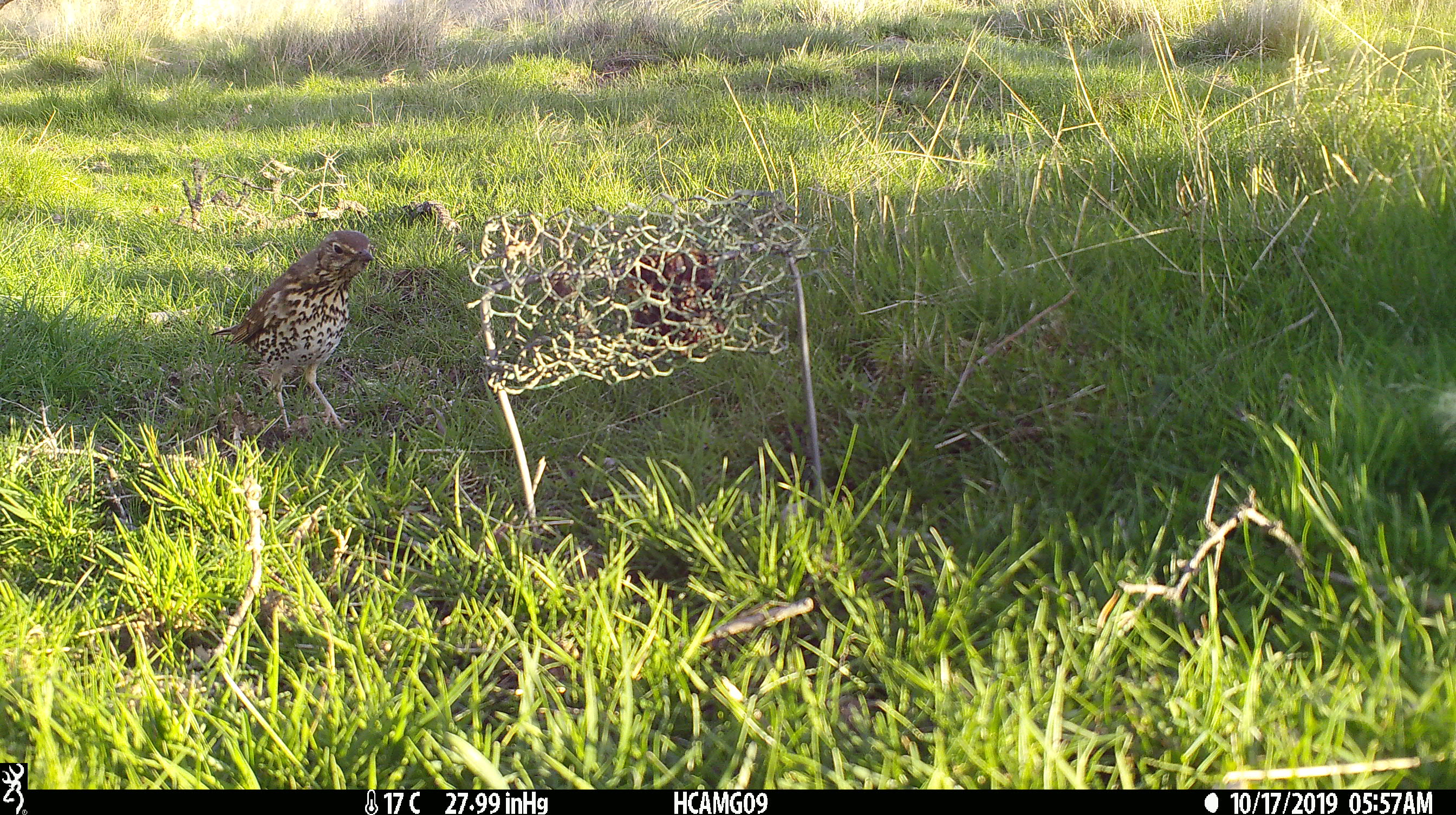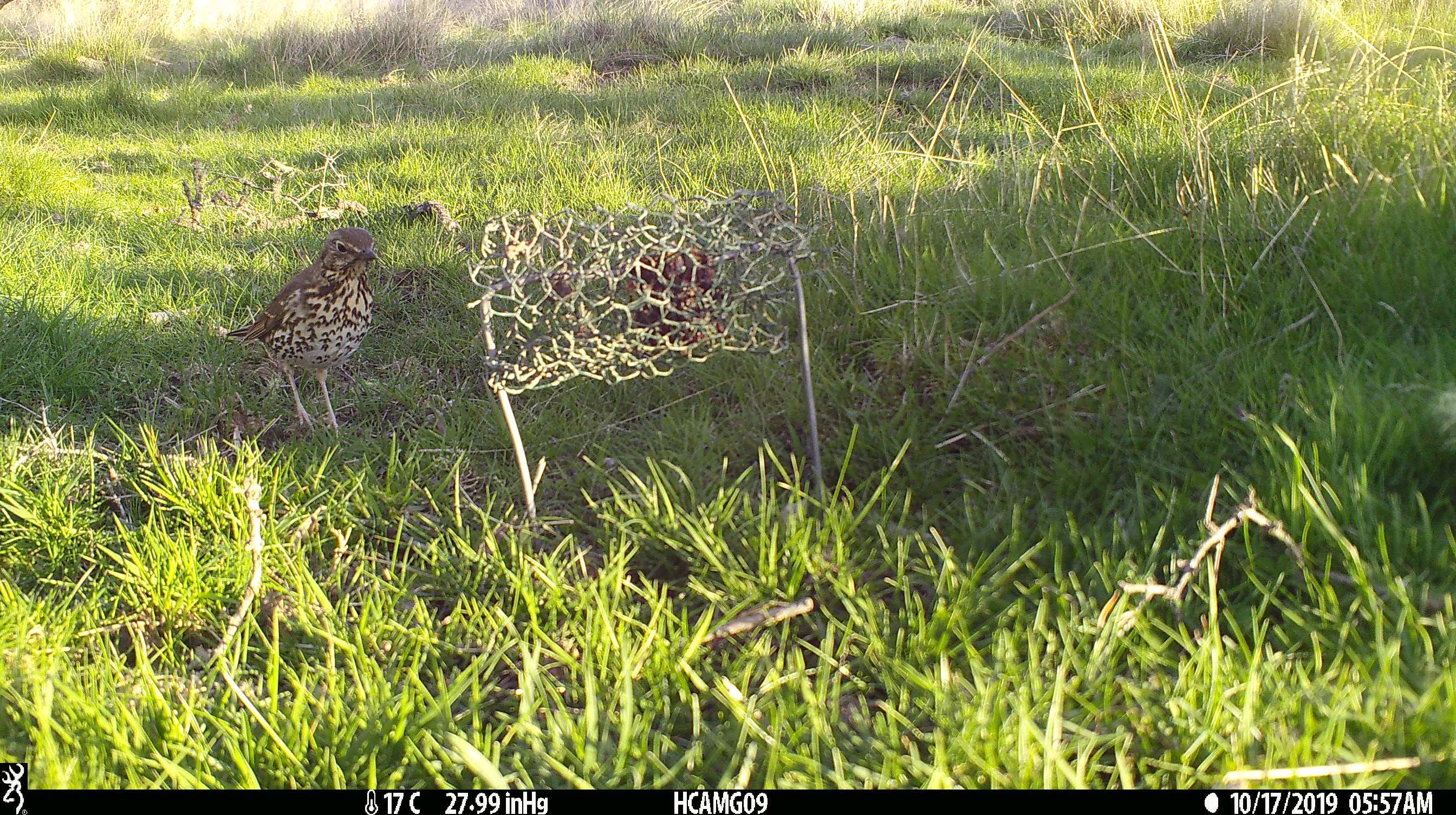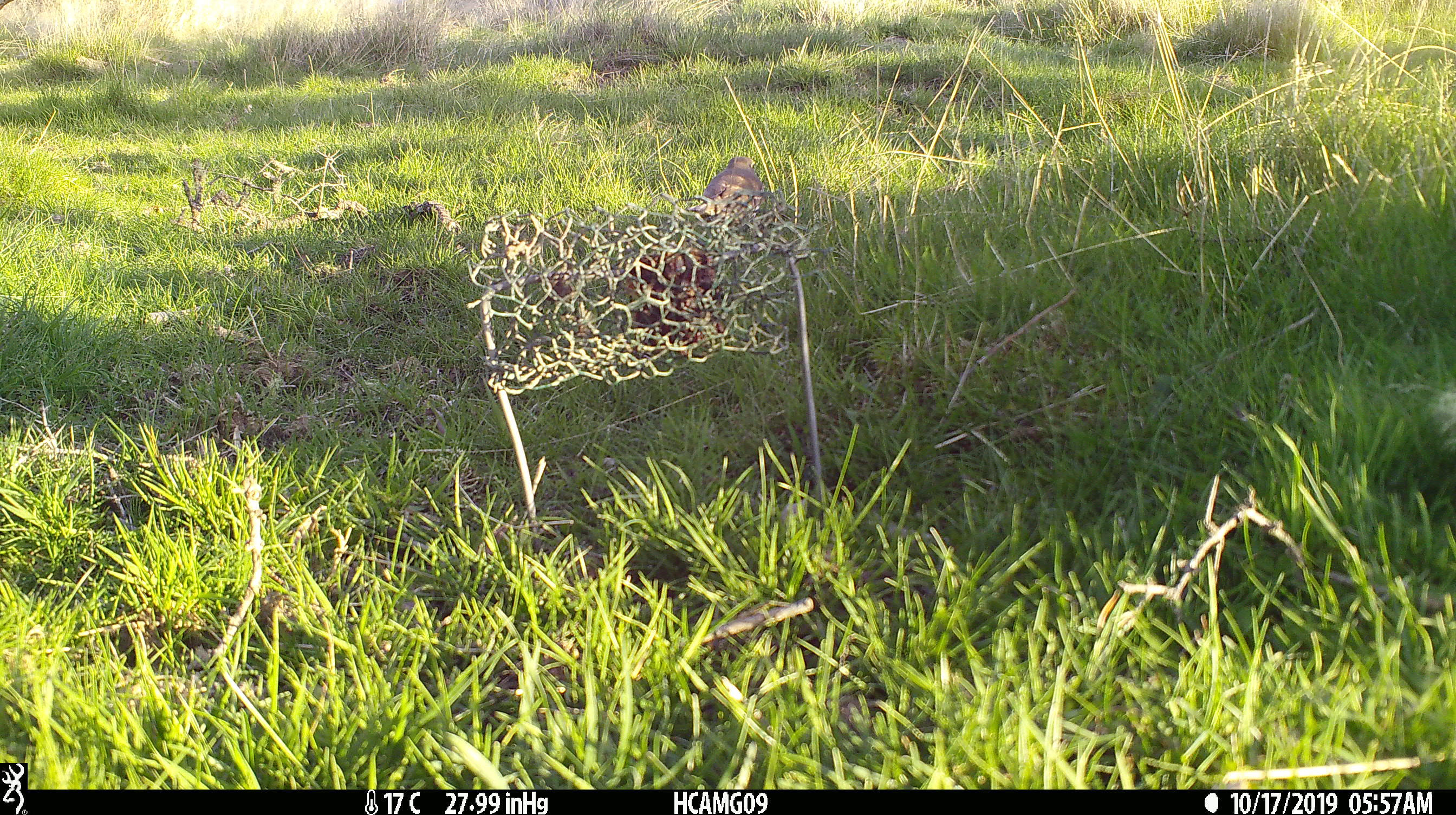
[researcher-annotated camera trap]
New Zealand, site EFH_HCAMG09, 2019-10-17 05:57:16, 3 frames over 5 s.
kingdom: Animalia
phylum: Chordata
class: Aves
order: Passeriformes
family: Turdidae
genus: Turdus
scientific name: Turdus philomelos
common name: song thrush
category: thrush